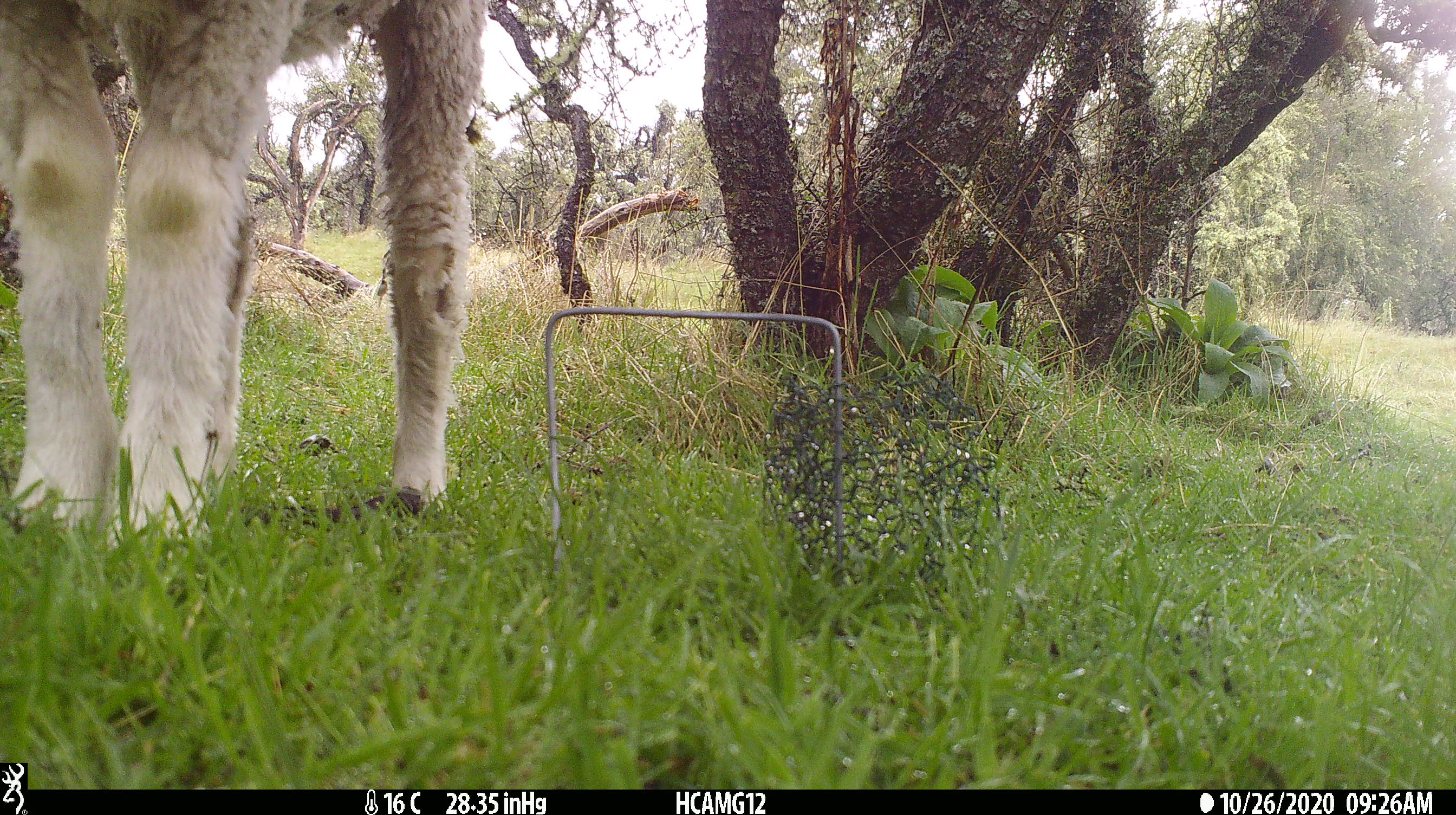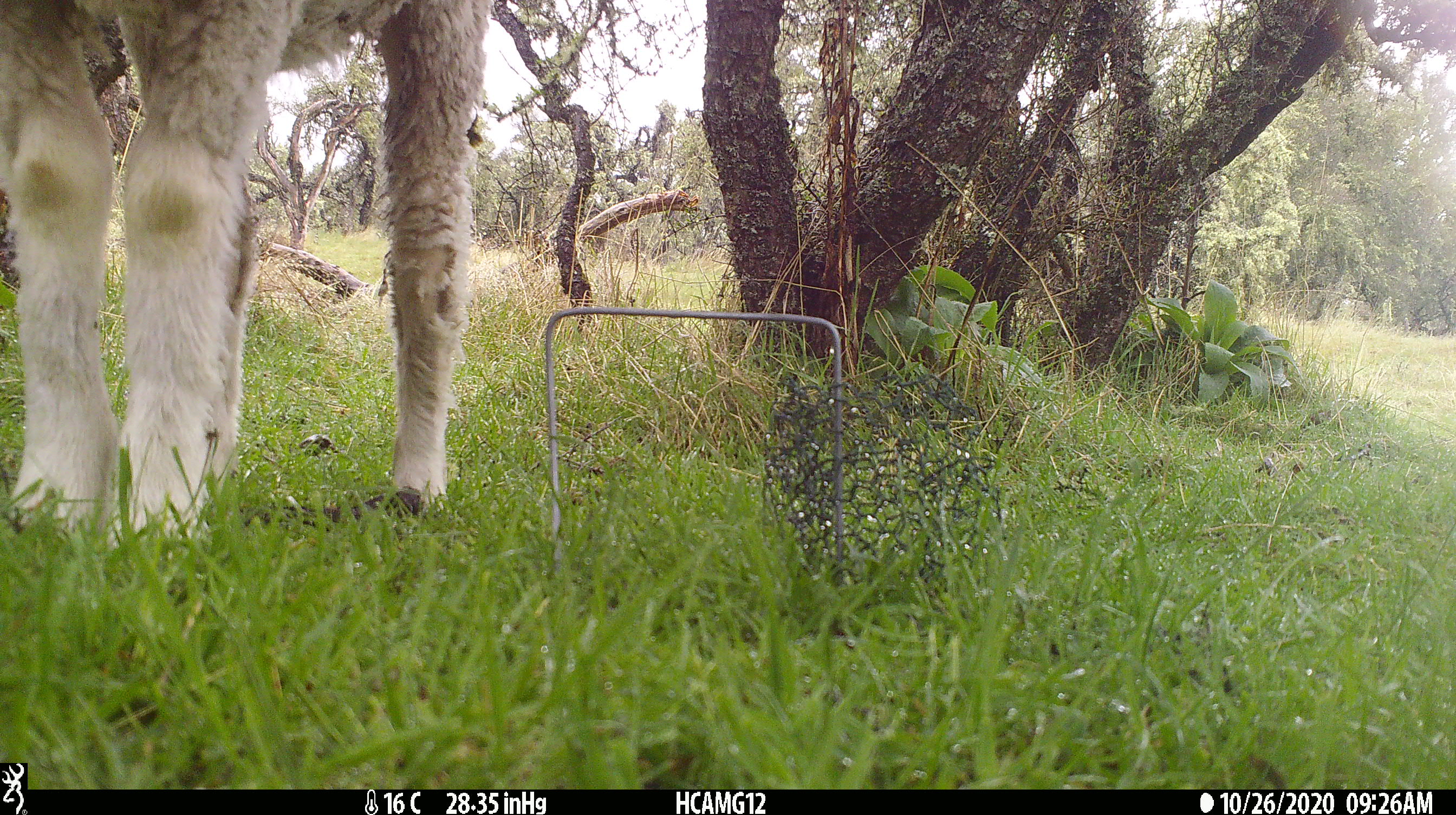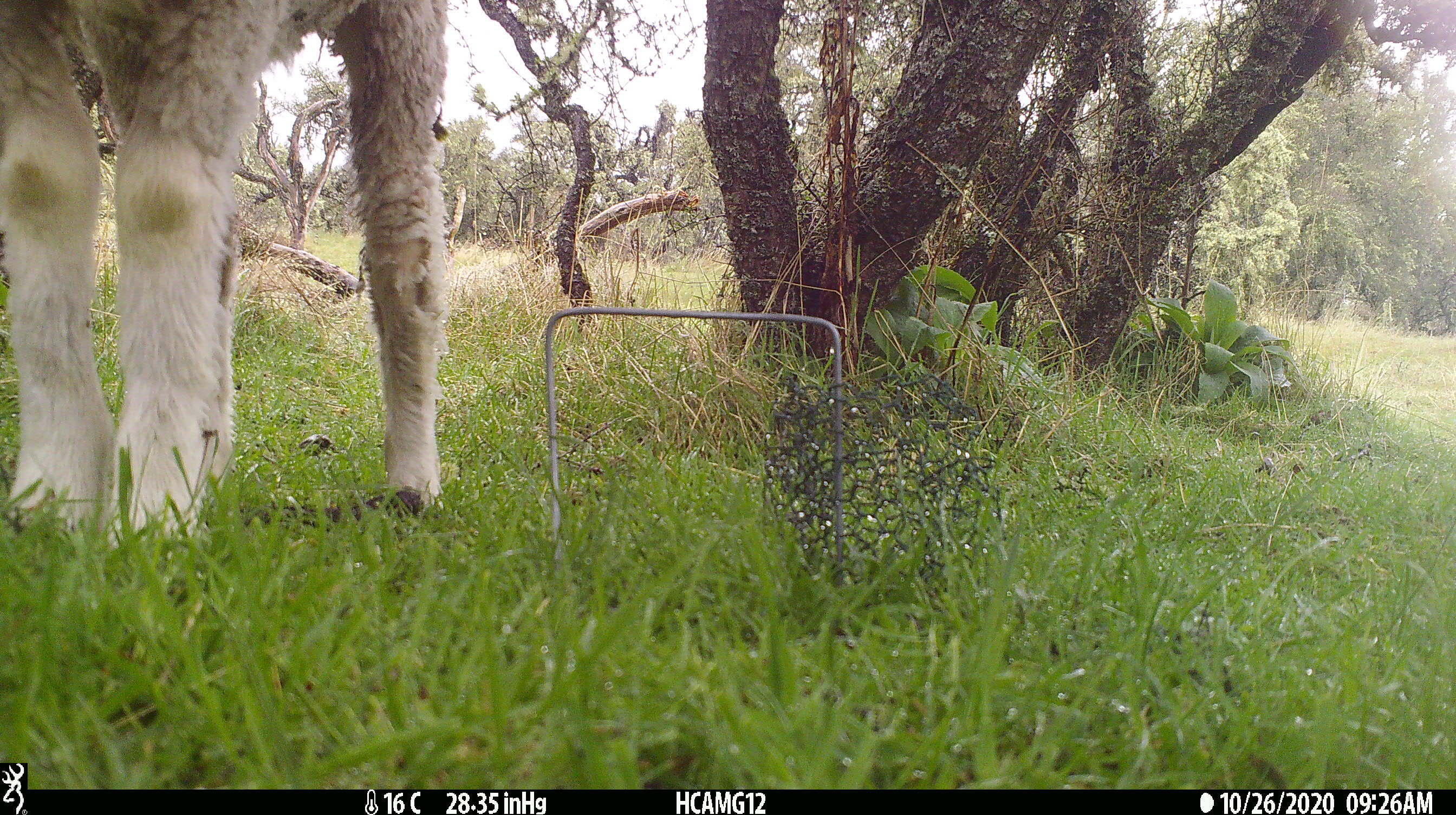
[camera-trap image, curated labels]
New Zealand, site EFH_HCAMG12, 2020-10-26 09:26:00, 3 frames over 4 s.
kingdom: Animalia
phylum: Chordata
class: Mammalia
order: Artiodactyla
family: Bovidae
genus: Ovis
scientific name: Ovis aries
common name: domestic sheep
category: sheep